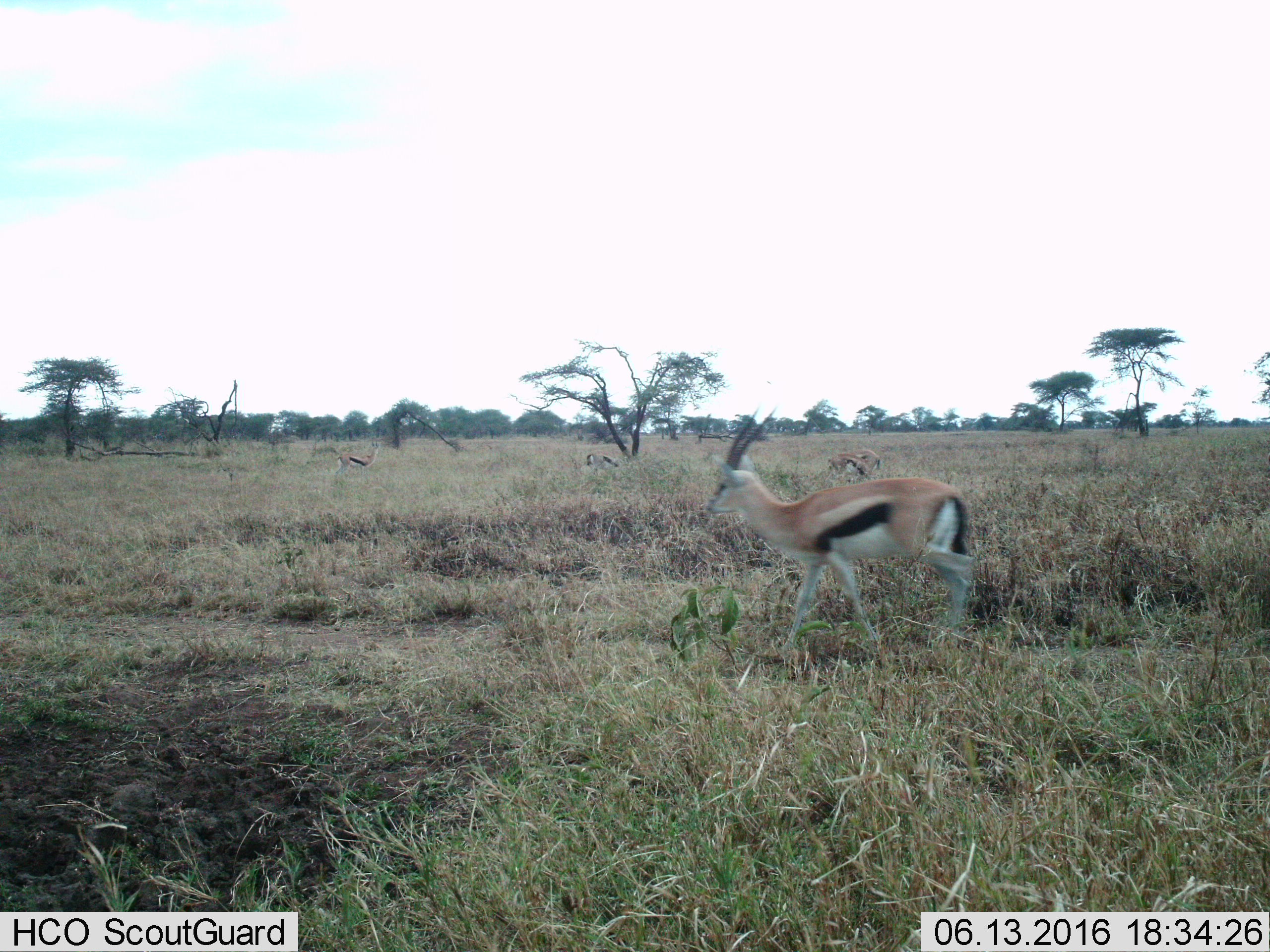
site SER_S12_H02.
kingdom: Animalia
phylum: Chordata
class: Mammalia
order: Artiodactyla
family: Bovidae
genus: Eudorcas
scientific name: Eudorcas thomsonii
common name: thomson's gazelle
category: gazellethomsons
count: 5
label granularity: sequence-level